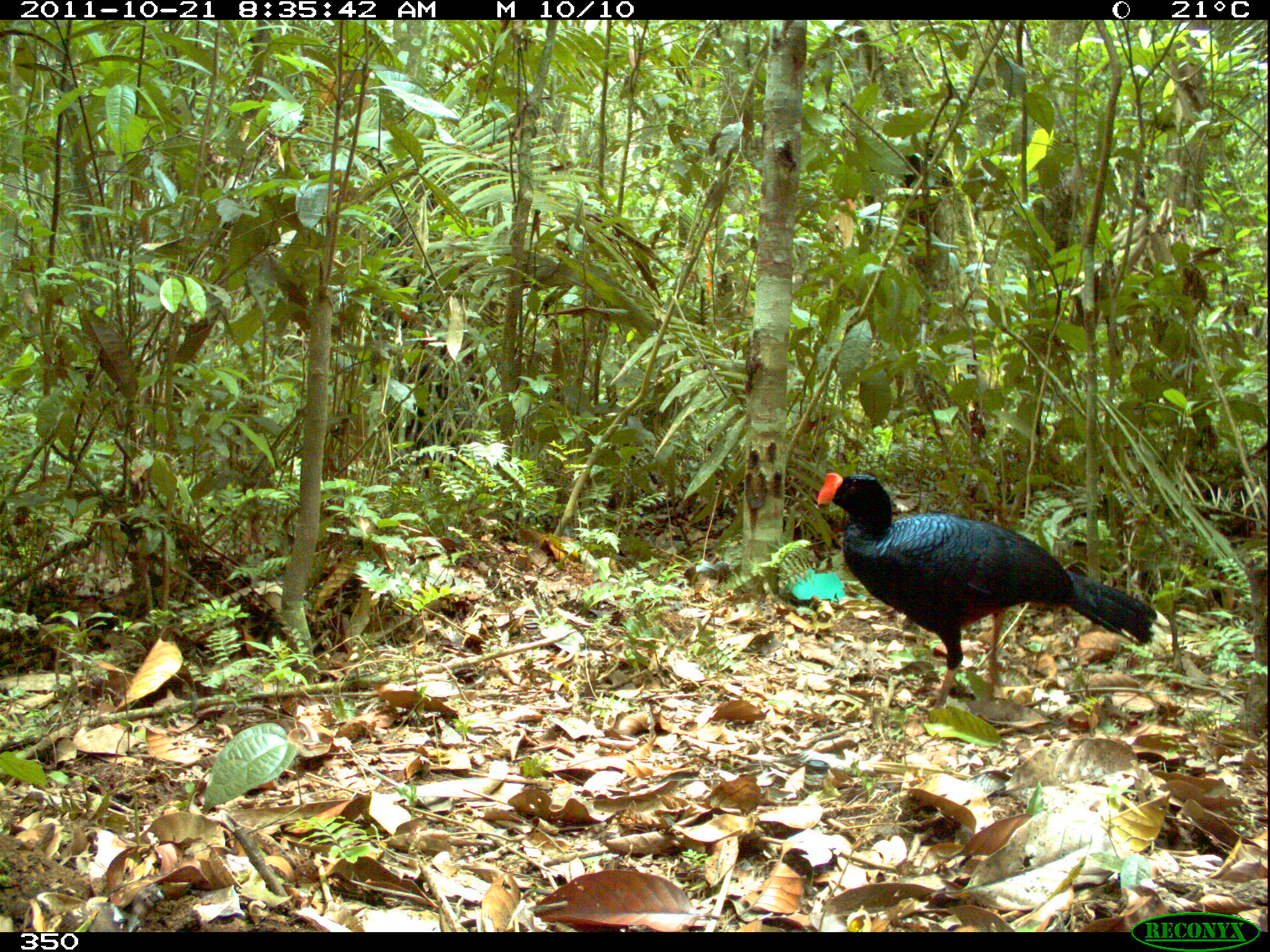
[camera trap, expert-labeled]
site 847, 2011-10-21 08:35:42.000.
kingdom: Animalia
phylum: Chordata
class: Aves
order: Galliformes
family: Cracidae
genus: Mitu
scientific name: Mitu tuberosum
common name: razor-billed curassow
Mitu tuberosum (razor-billed curassow).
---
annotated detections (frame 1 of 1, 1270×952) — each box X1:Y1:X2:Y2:
mitu tuberosum: 815:470:1157:709